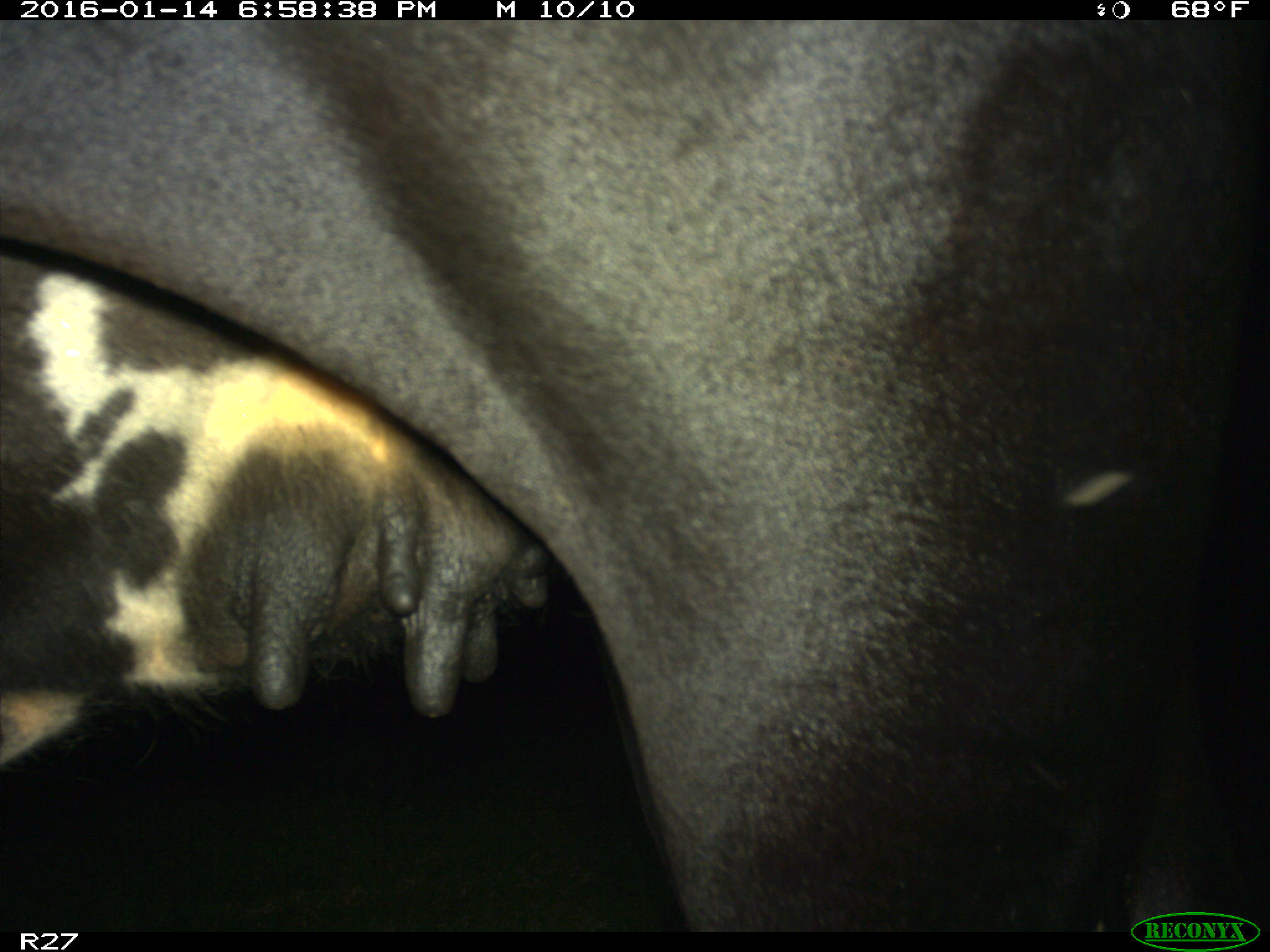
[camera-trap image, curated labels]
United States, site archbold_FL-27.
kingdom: Animalia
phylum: Chordata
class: Mammalia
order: Artiodactyla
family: Bovidae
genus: Bos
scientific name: Bos taurus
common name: domestic cow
Bos taurus (domestic cow).